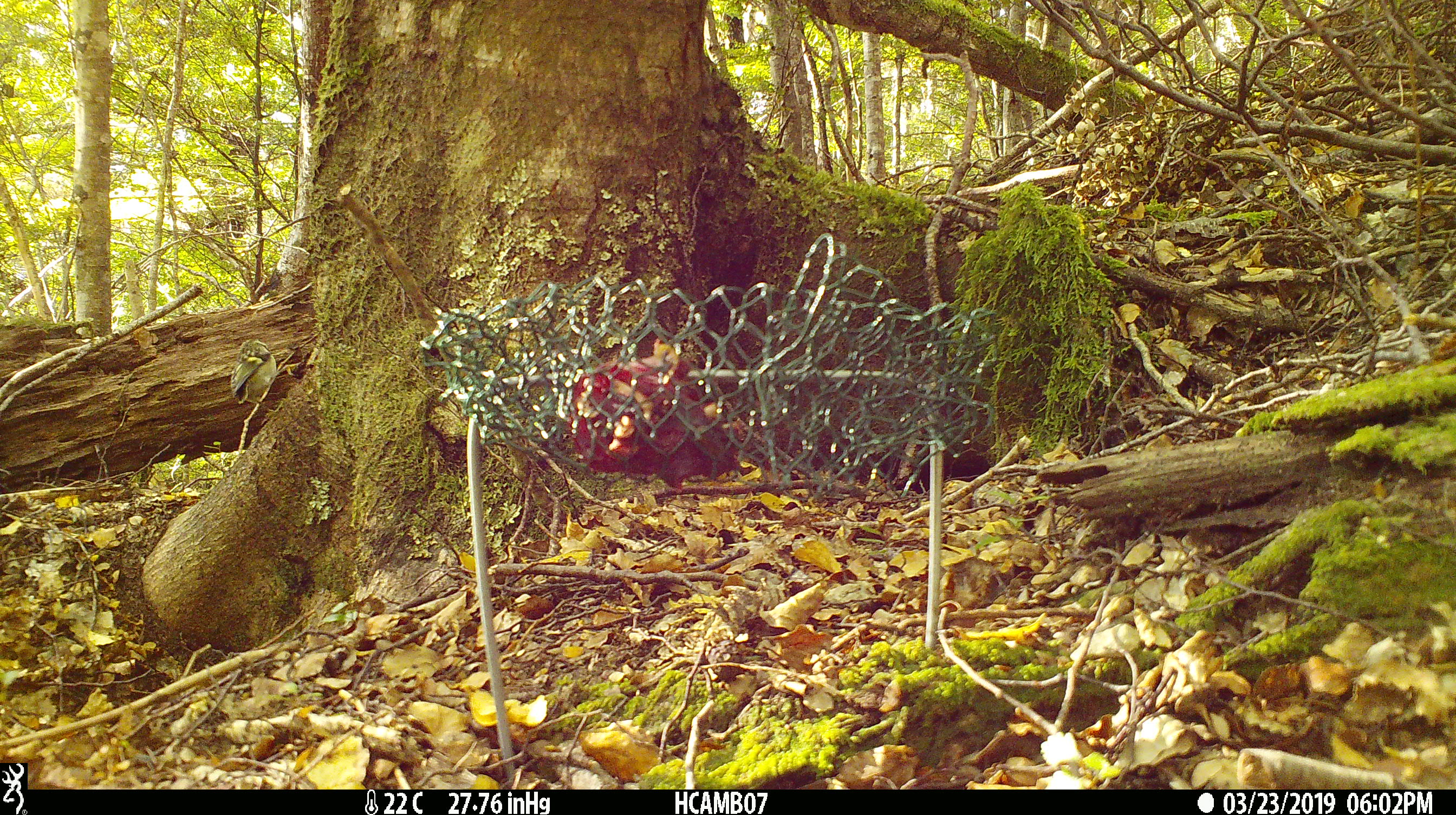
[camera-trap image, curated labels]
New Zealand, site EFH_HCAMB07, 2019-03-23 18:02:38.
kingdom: Animalia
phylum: Chordata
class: Aves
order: Passeriformes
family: Acanthisittidae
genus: Acanthisitta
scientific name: Acanthisitta chloris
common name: rifleman